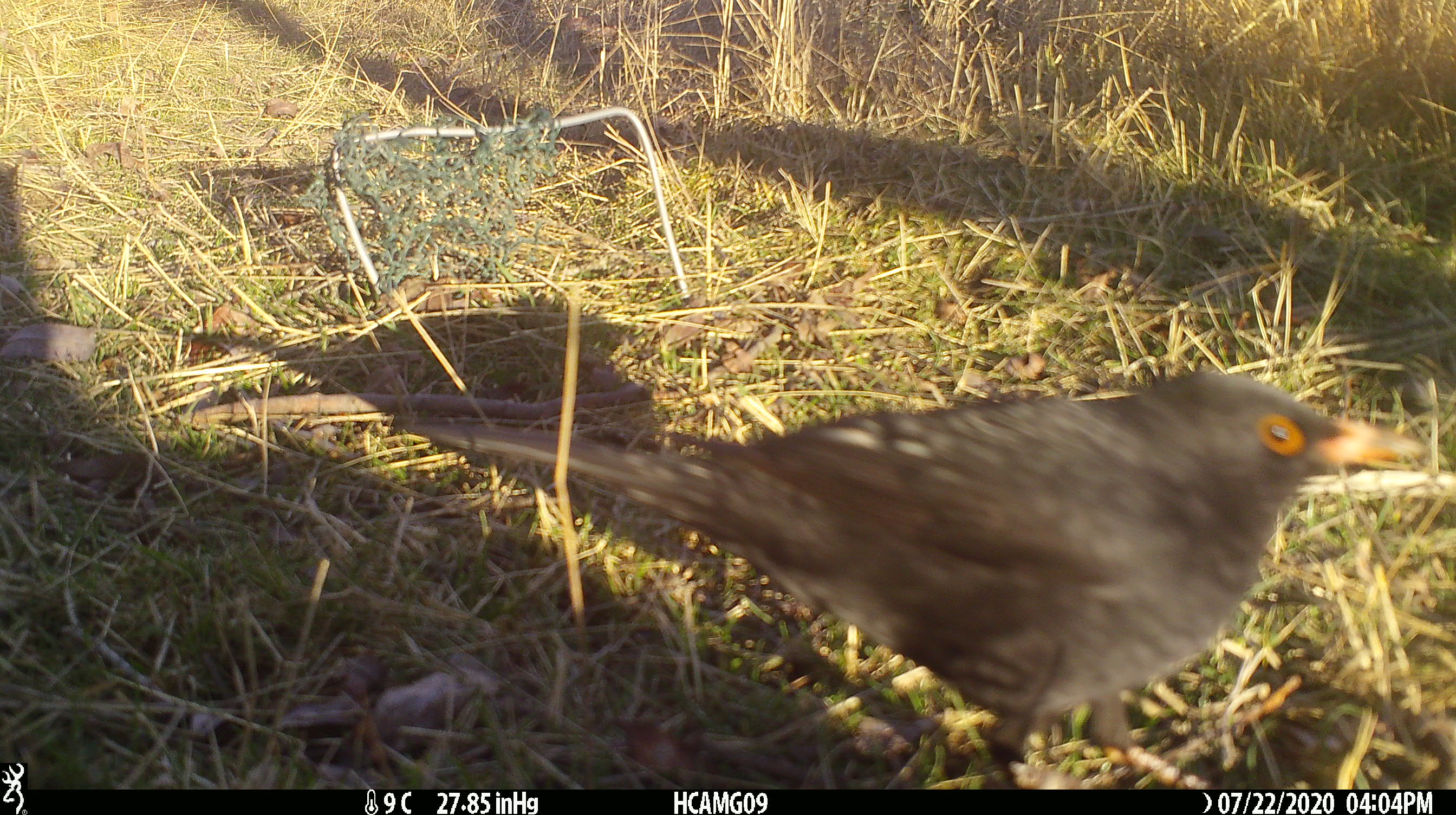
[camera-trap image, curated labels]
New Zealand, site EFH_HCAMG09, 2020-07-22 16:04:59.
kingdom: Animalia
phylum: Chordata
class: Aves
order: Passeriformes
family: Turdidae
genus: Turdus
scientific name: Turdus merula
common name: eurasian blackbird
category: blackbird